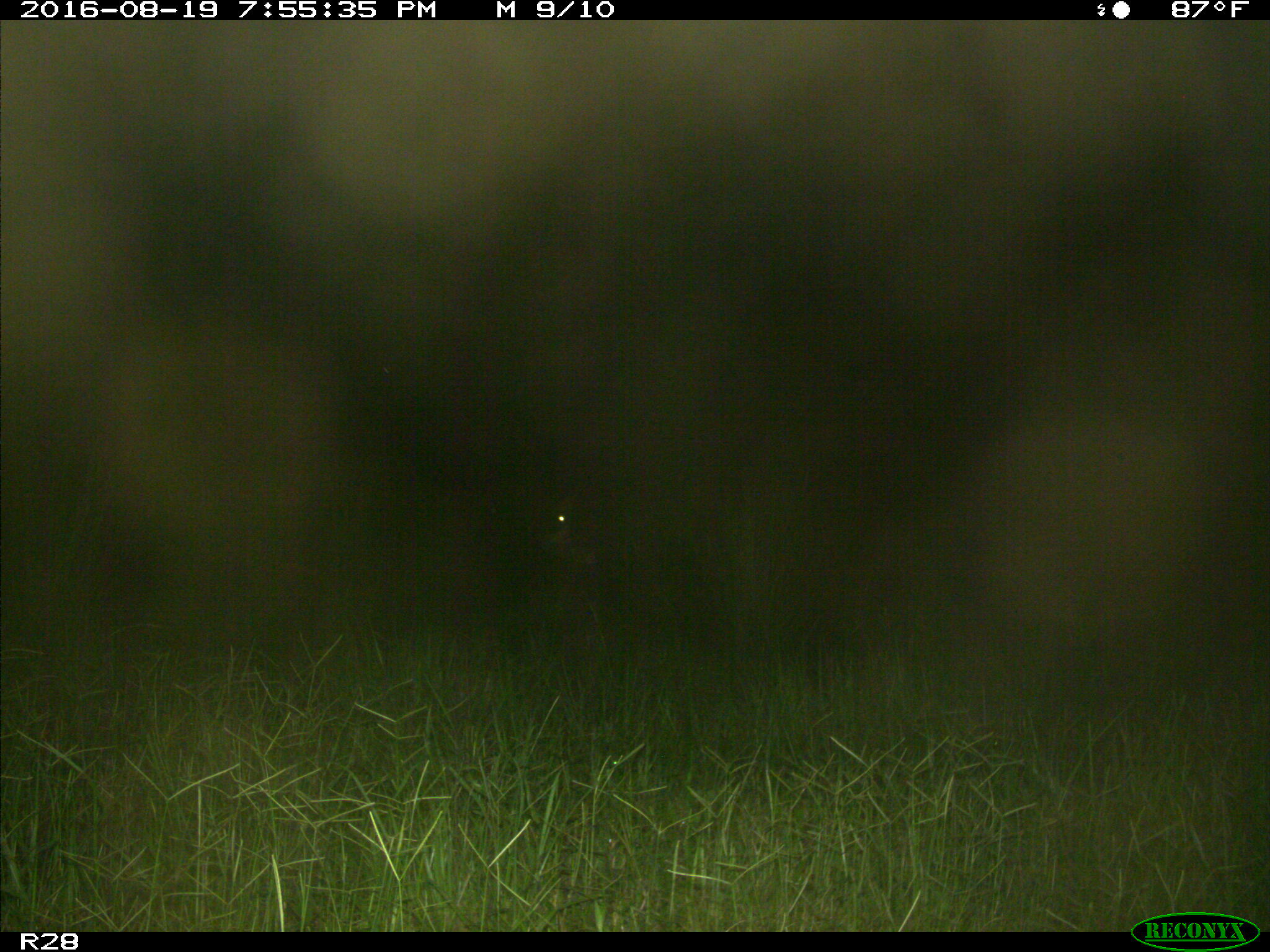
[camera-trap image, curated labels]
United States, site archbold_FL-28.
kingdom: Animalia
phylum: Chordata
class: Mammalia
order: Artiodactyla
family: Bovidae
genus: Bos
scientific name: Bos taurus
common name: domestic cow